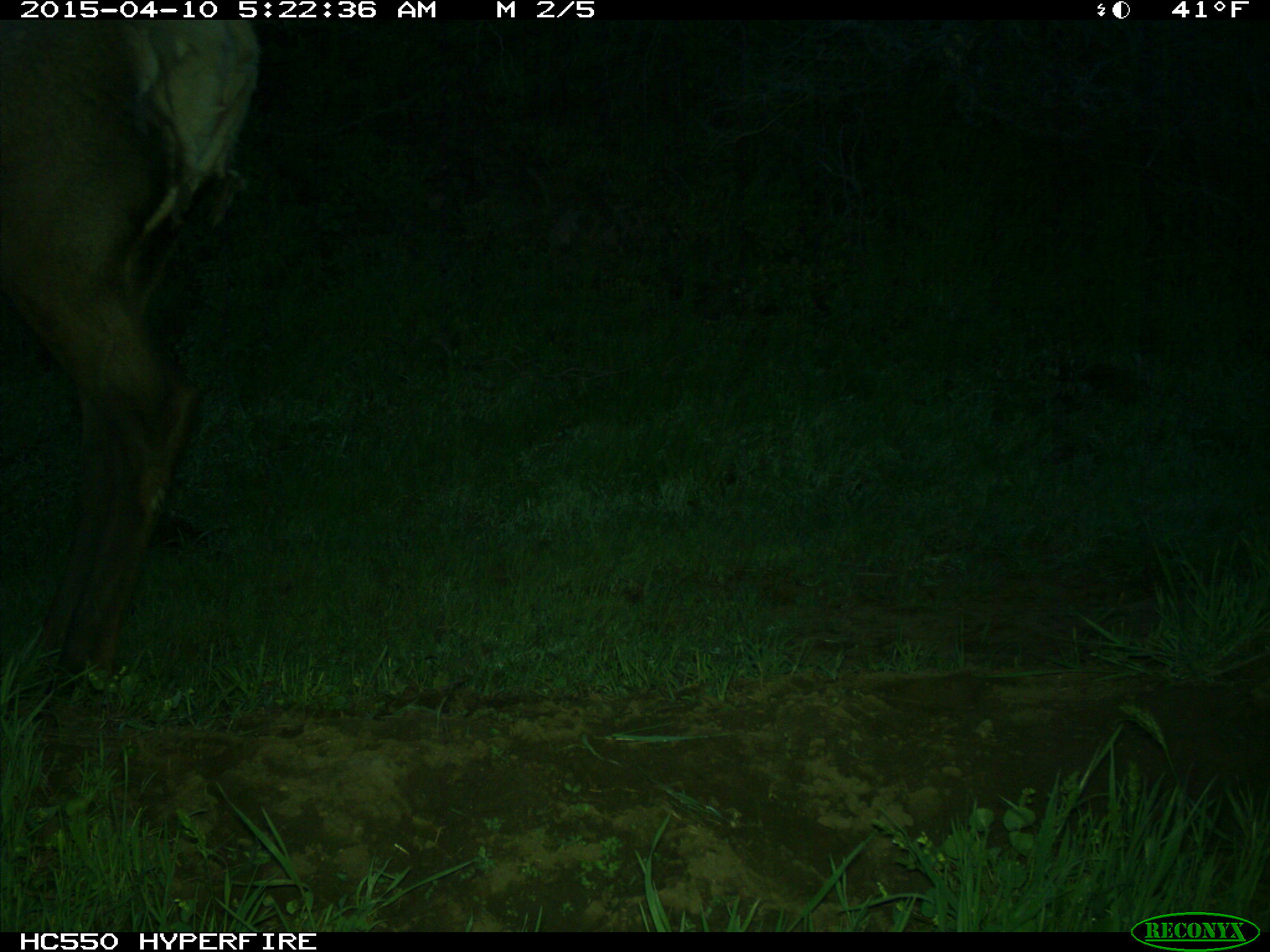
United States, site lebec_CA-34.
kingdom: Animalia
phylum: Chordata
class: Mammalia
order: Artiodactyla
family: Cervidae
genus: Cervus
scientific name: Cervus canadensis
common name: elk